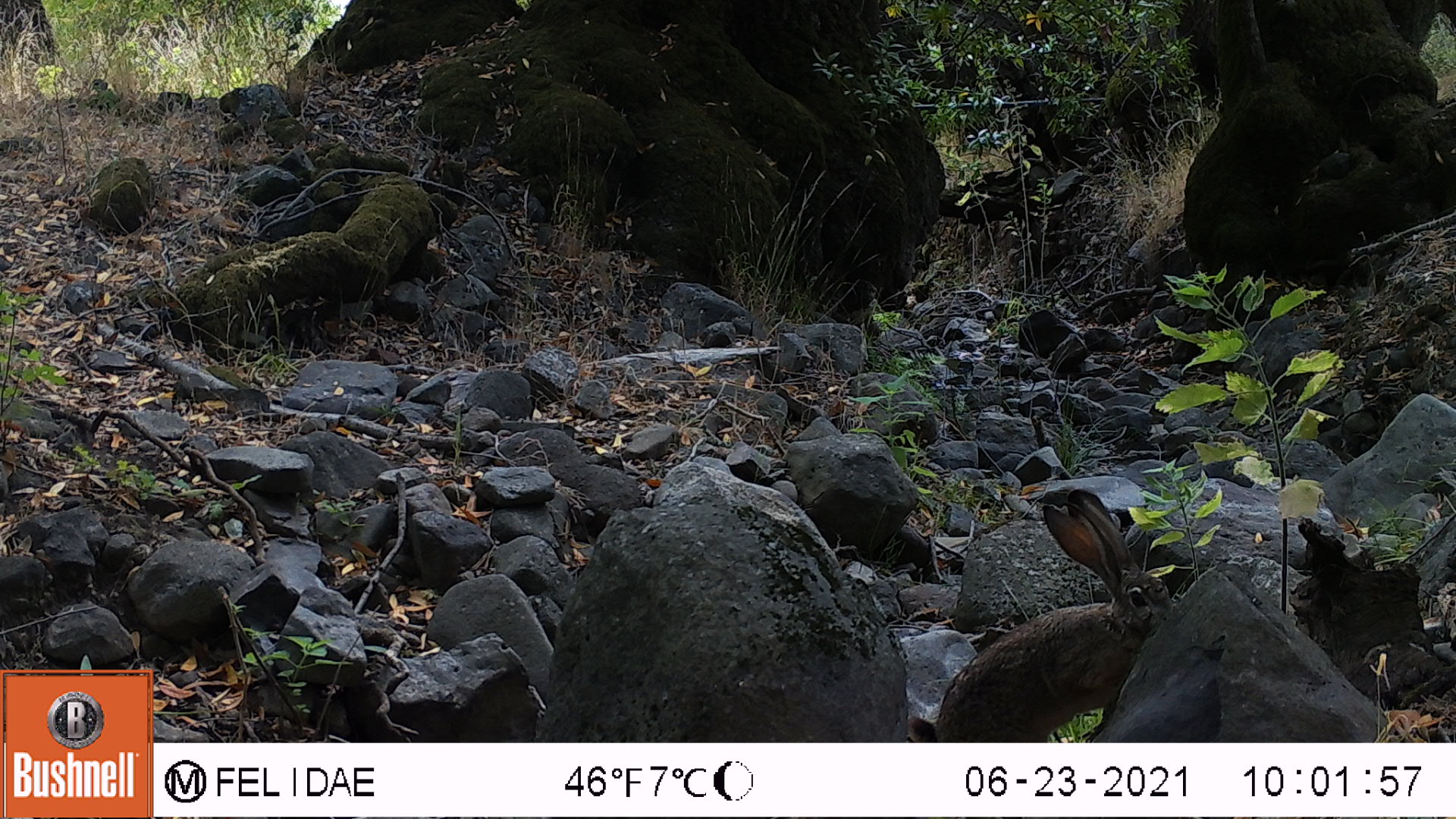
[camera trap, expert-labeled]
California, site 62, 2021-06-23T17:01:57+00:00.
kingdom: Animalia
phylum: Chordata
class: Mammalia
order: Lagomorpha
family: Leporidae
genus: Lepus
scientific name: Lepus californicus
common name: black-tailed jackrabbit